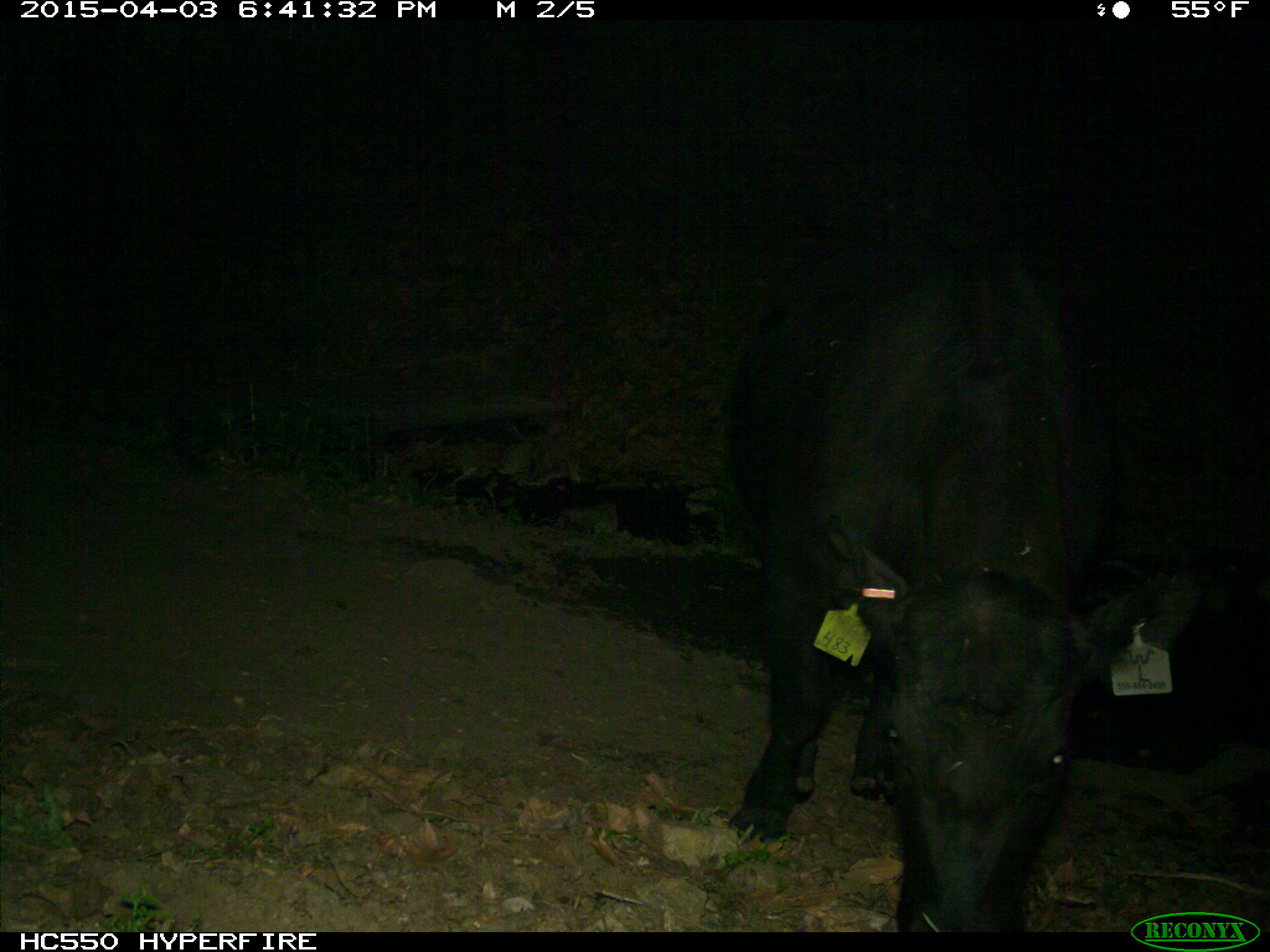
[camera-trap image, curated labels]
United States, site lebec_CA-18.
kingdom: Animalia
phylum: Chordata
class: Mammalia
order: Artiodactyla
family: Bovidae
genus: Bos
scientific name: Bos taurus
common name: domestic cow